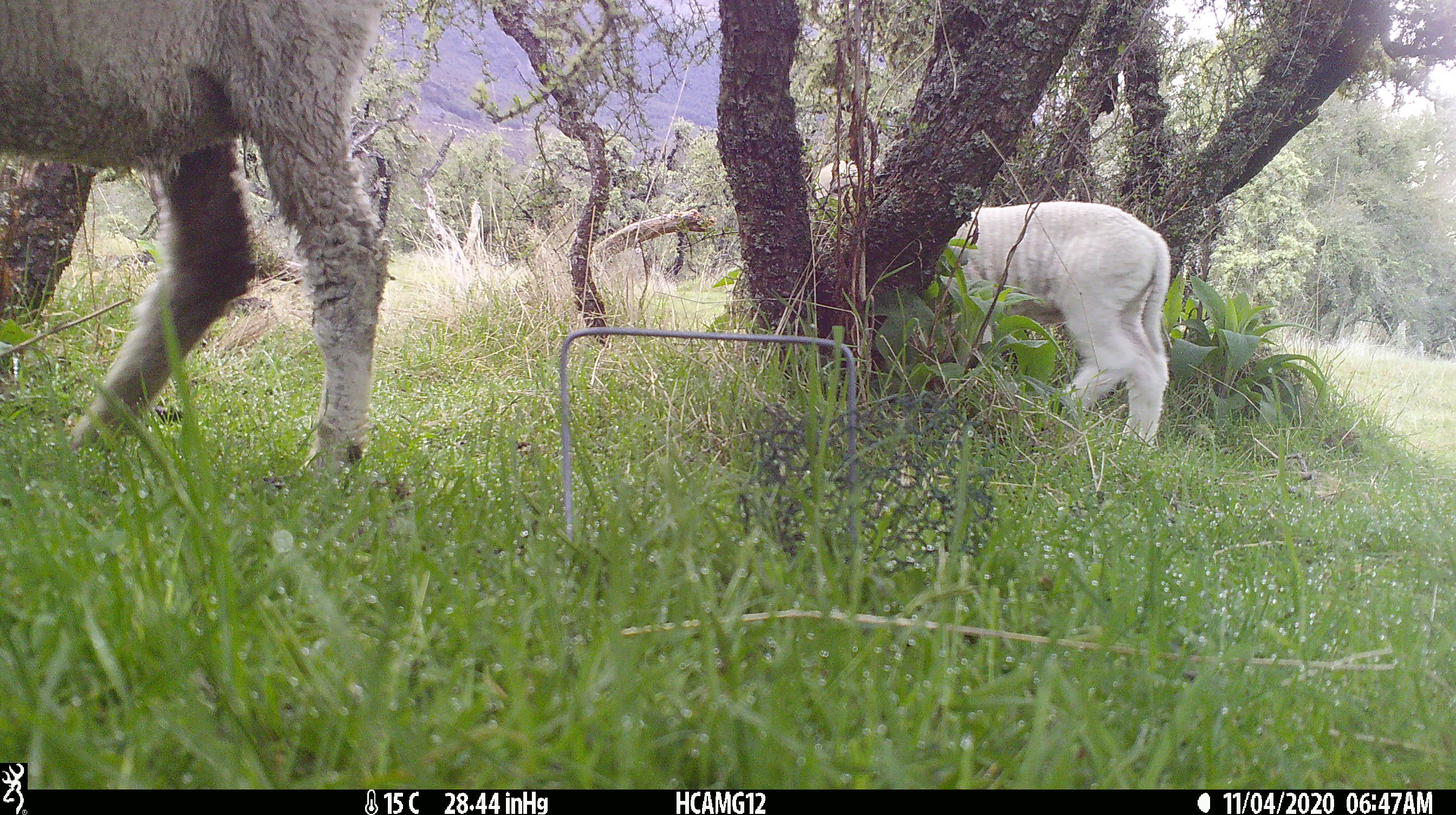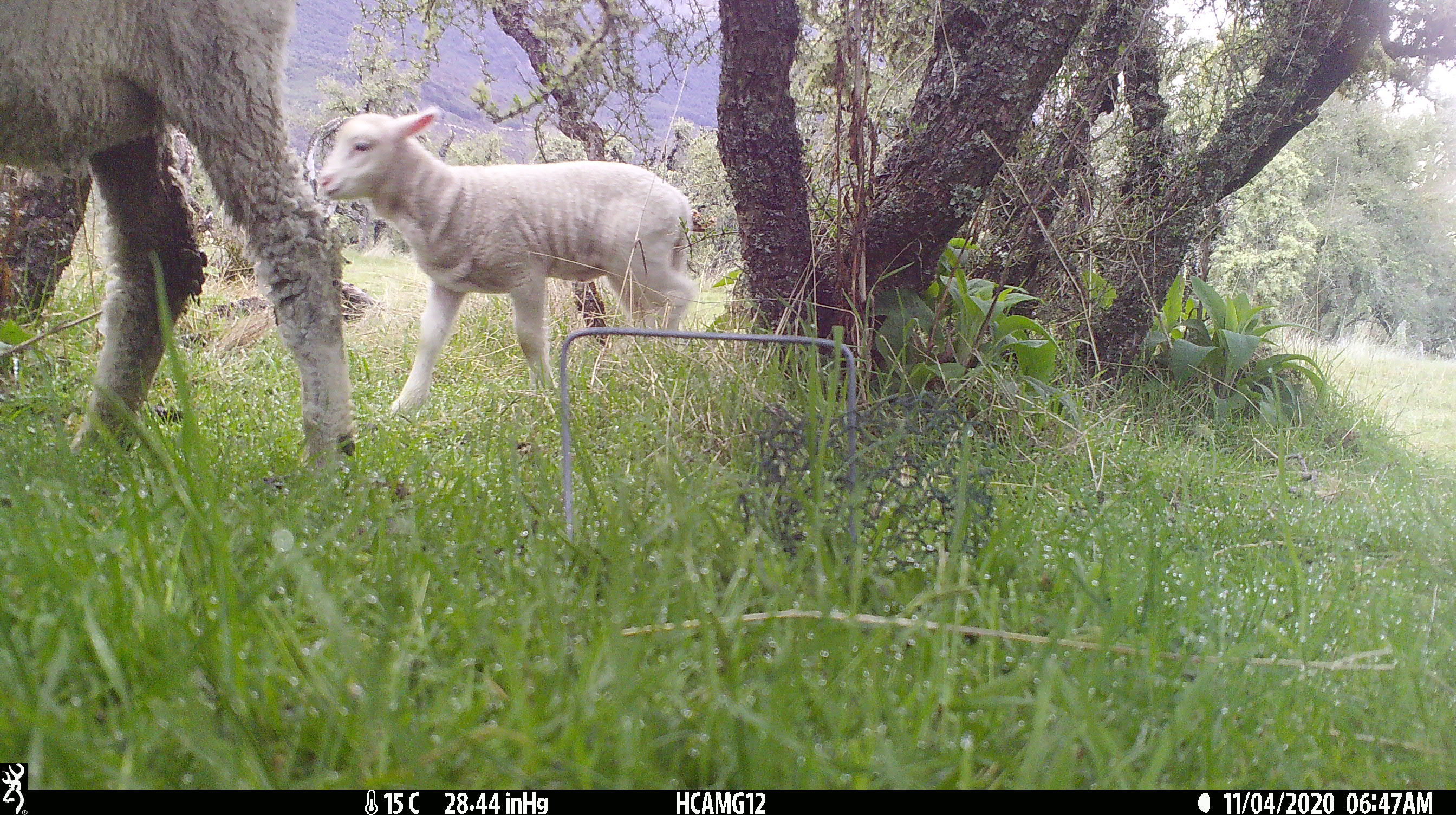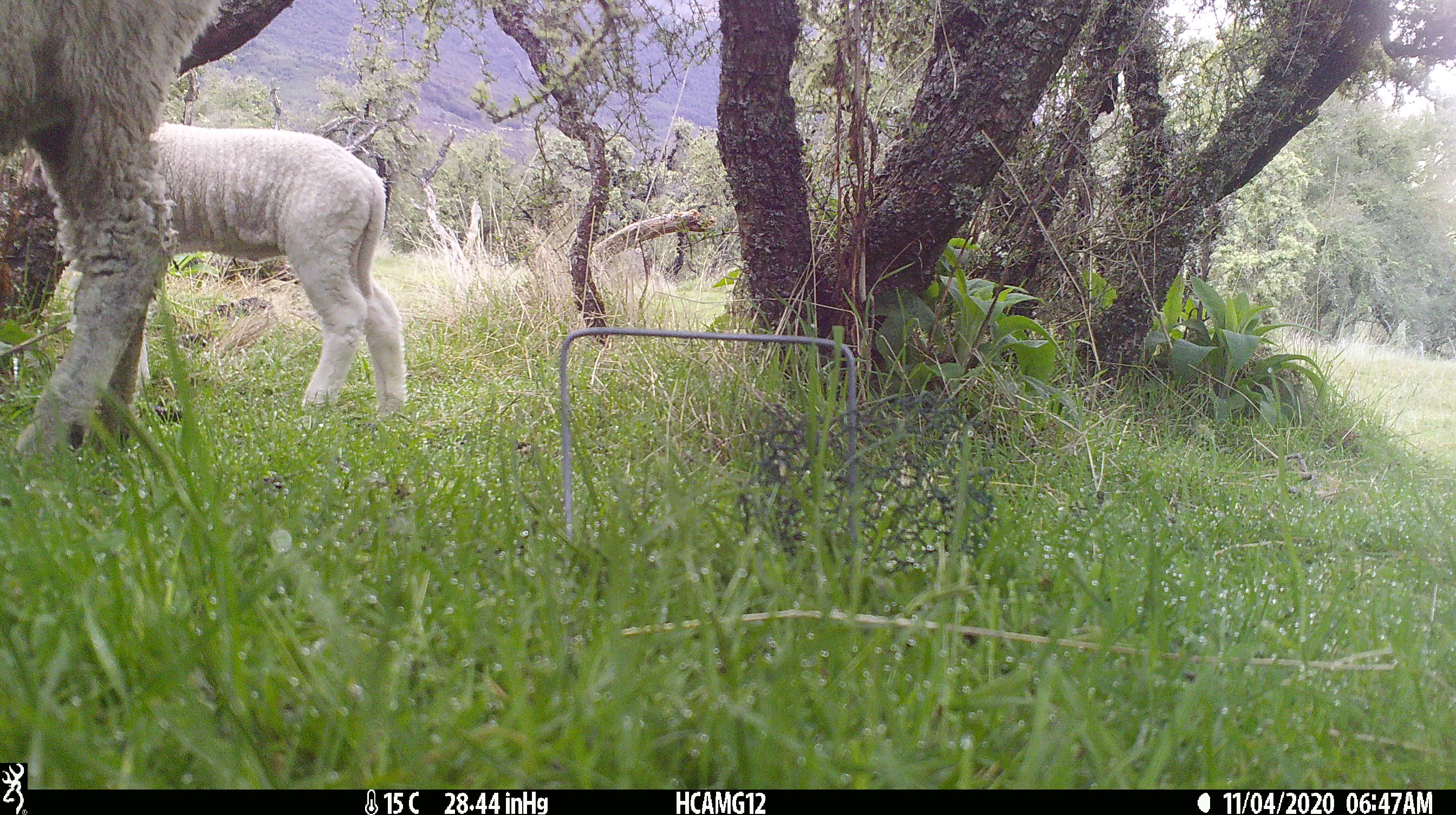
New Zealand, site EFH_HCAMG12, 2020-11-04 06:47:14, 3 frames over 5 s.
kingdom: Animalia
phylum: Chordata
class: Mammalia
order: Artiodactyla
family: Bovidae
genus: Ovis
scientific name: Ovis aries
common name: domestic sheep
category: sheep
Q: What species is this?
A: Sheep (domestic sheep) (Ovis aries).